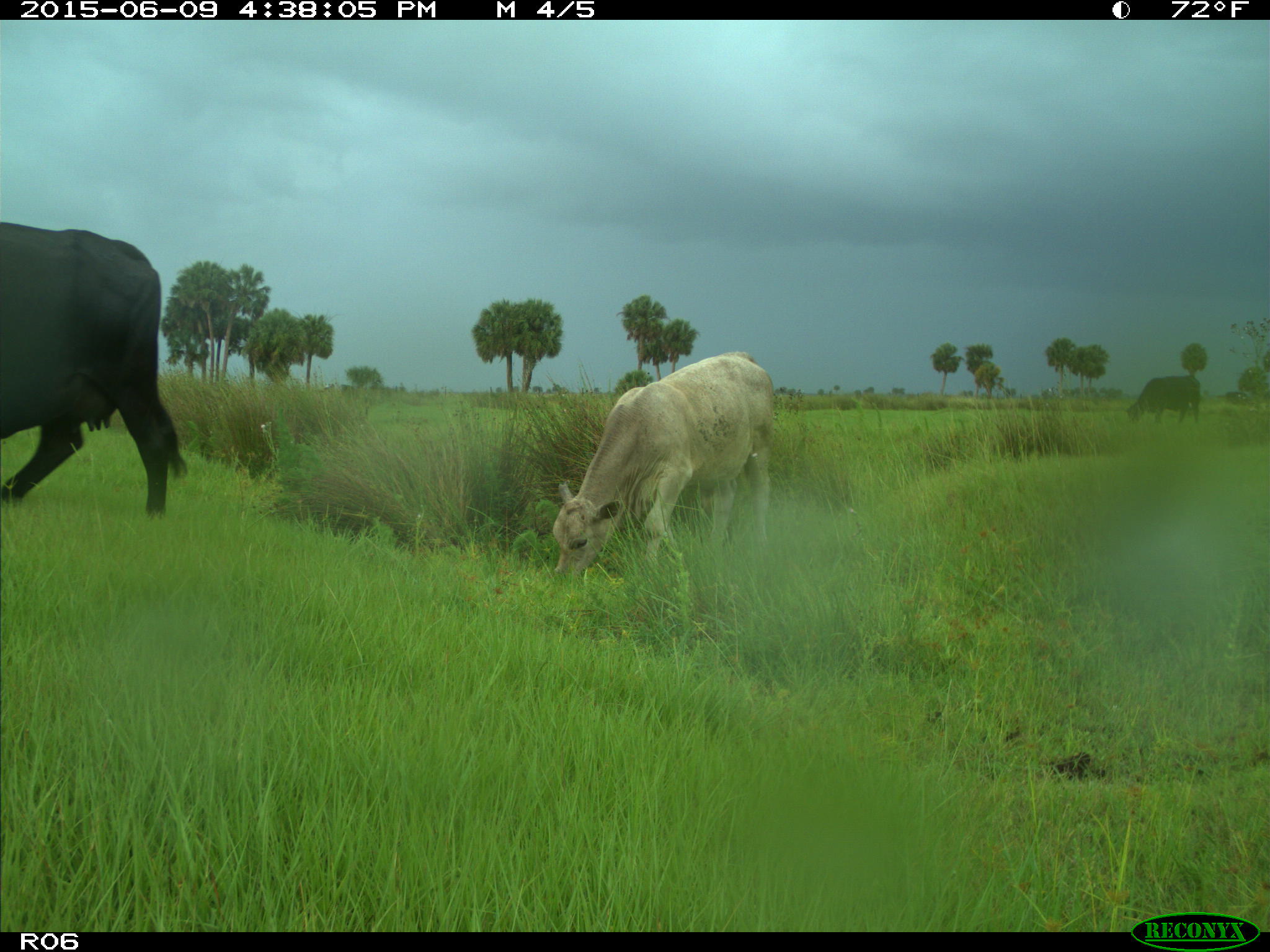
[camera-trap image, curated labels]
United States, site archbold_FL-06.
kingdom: Animalia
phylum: Chordata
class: Mammalia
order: Artiodactyla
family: Bovidae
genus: Bos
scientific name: Bos taurus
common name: domestic cow